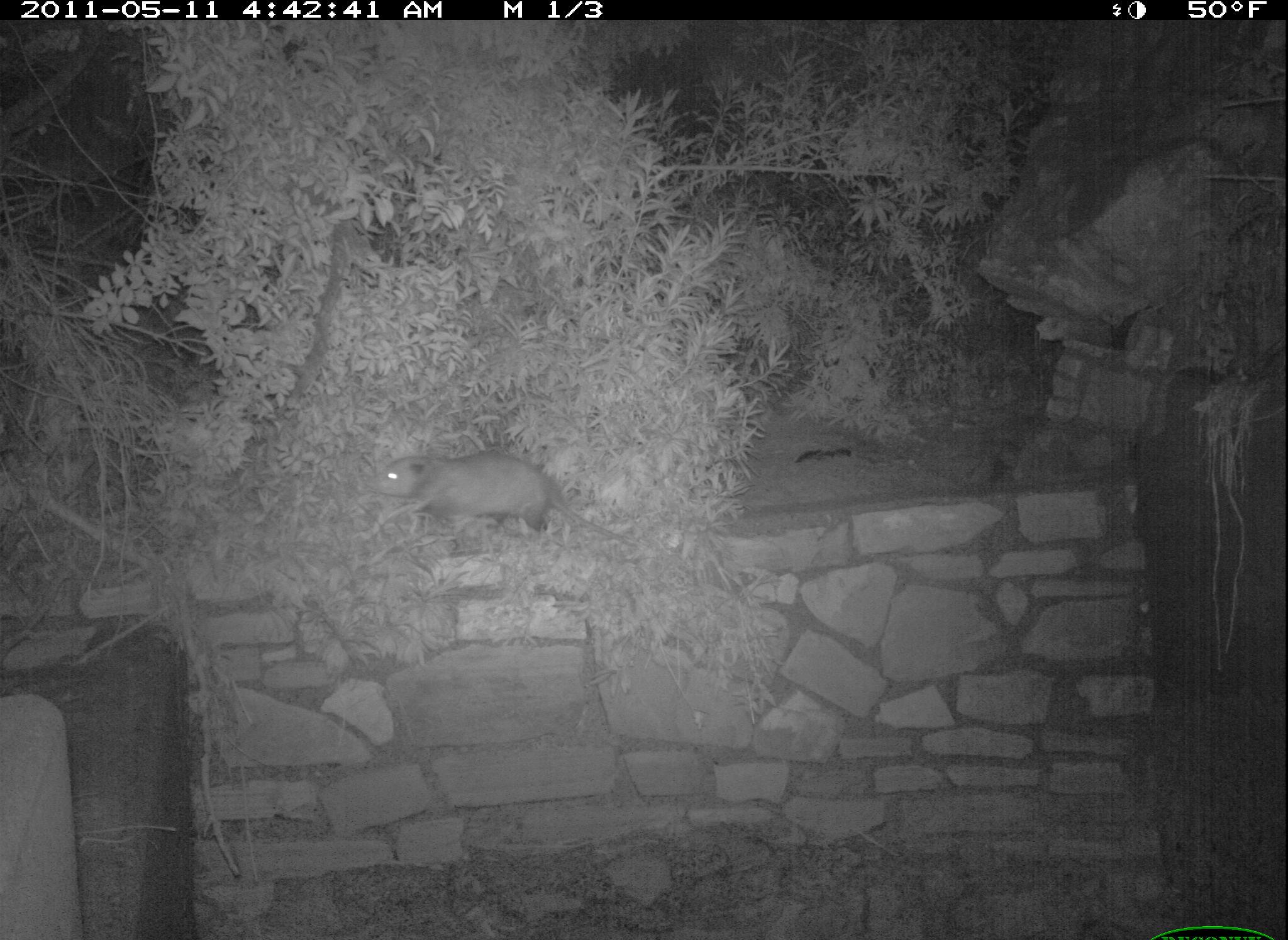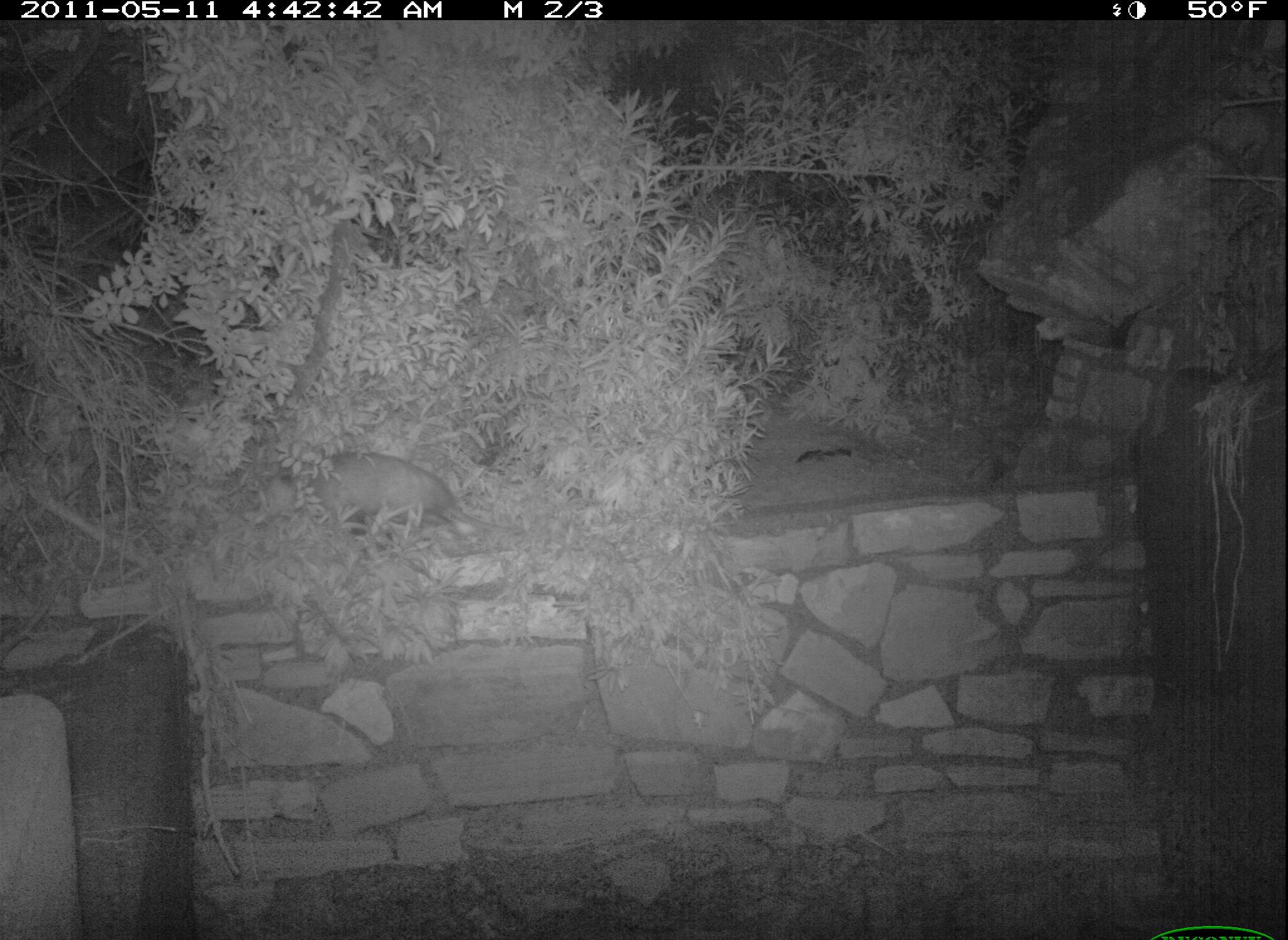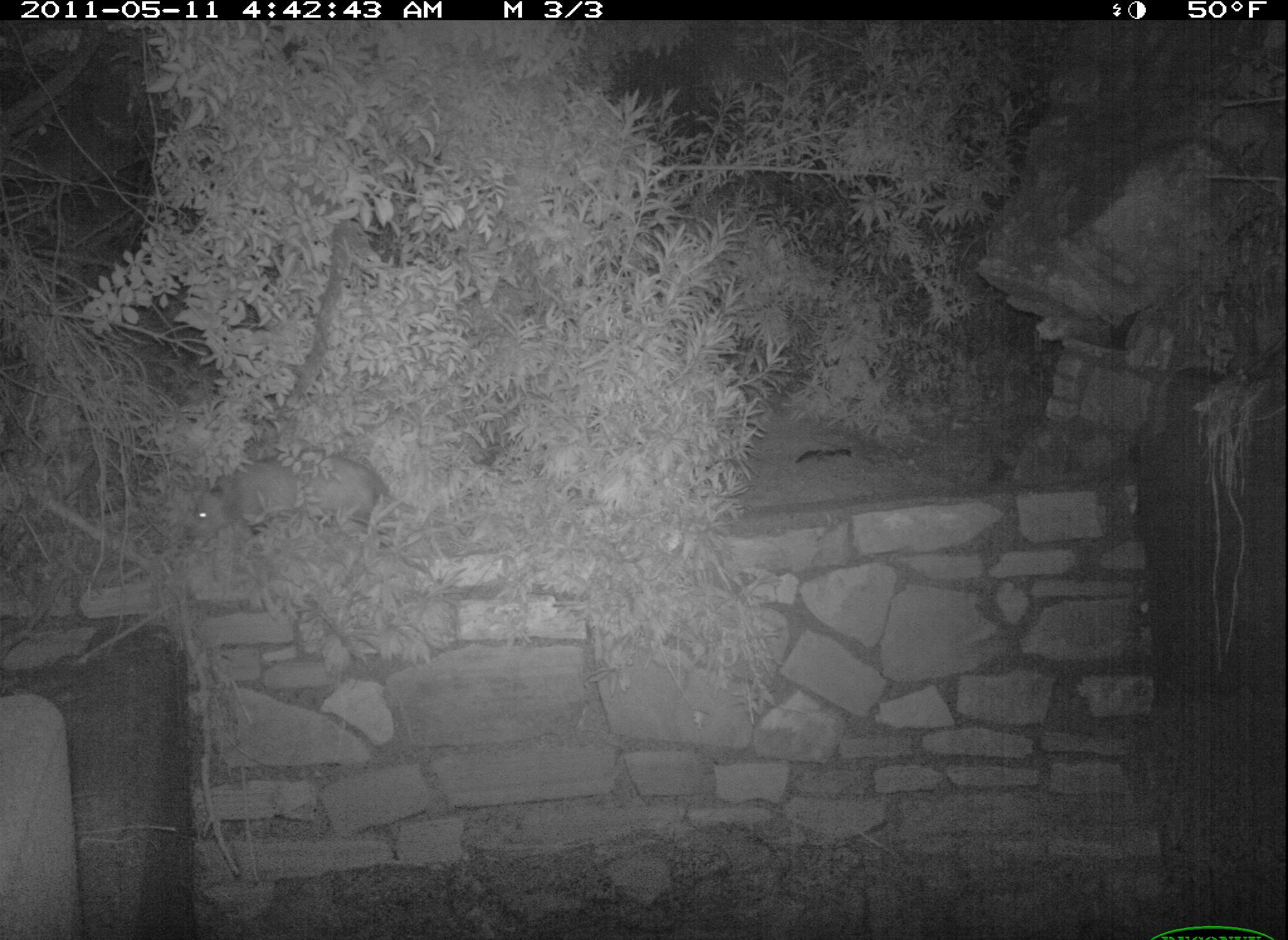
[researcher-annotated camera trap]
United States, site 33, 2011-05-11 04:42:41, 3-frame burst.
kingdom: Animalia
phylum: Chordata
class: Mammalia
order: Didelphimorphia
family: Didelphidae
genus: Didelphis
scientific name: Didelphis virginiana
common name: virginia opossum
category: opossum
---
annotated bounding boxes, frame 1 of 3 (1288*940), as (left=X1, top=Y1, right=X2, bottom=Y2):
opossum: (left=370, top=446, right=646, bottom=561)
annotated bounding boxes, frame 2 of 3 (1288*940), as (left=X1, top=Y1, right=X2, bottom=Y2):
opossum: (left=279, top=446, right=530, bottom=562)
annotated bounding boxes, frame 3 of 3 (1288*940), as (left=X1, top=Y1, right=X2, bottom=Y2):
opossum: (left=181, top=445, right=481, bottom=553)